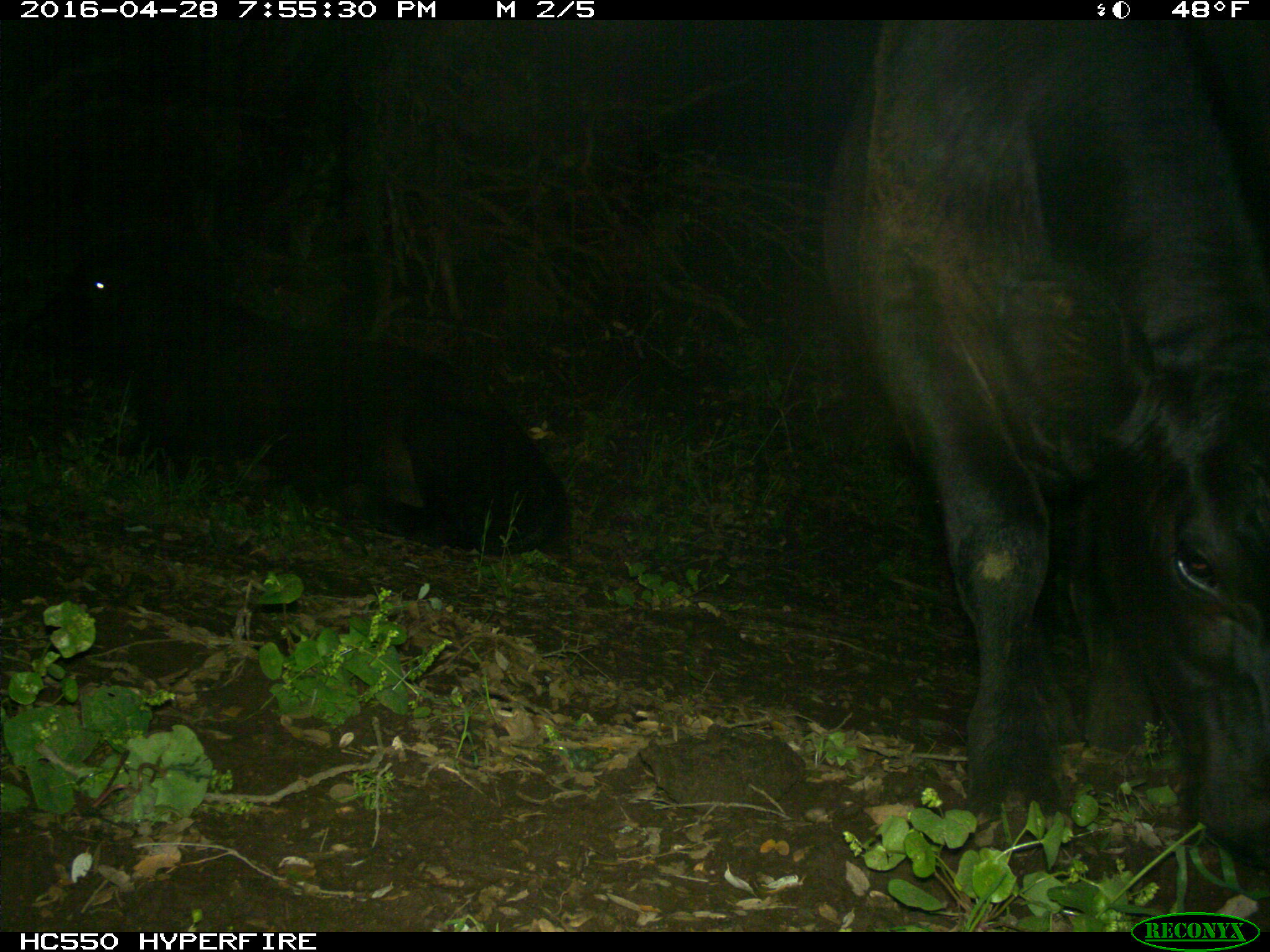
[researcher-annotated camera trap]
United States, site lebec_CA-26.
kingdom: Animalia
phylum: Chordata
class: Mammalia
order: Artiodactyla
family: Bovidae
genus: Bos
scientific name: Bos taurus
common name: domestic cow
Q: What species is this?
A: Bos taurus (domestic cow).